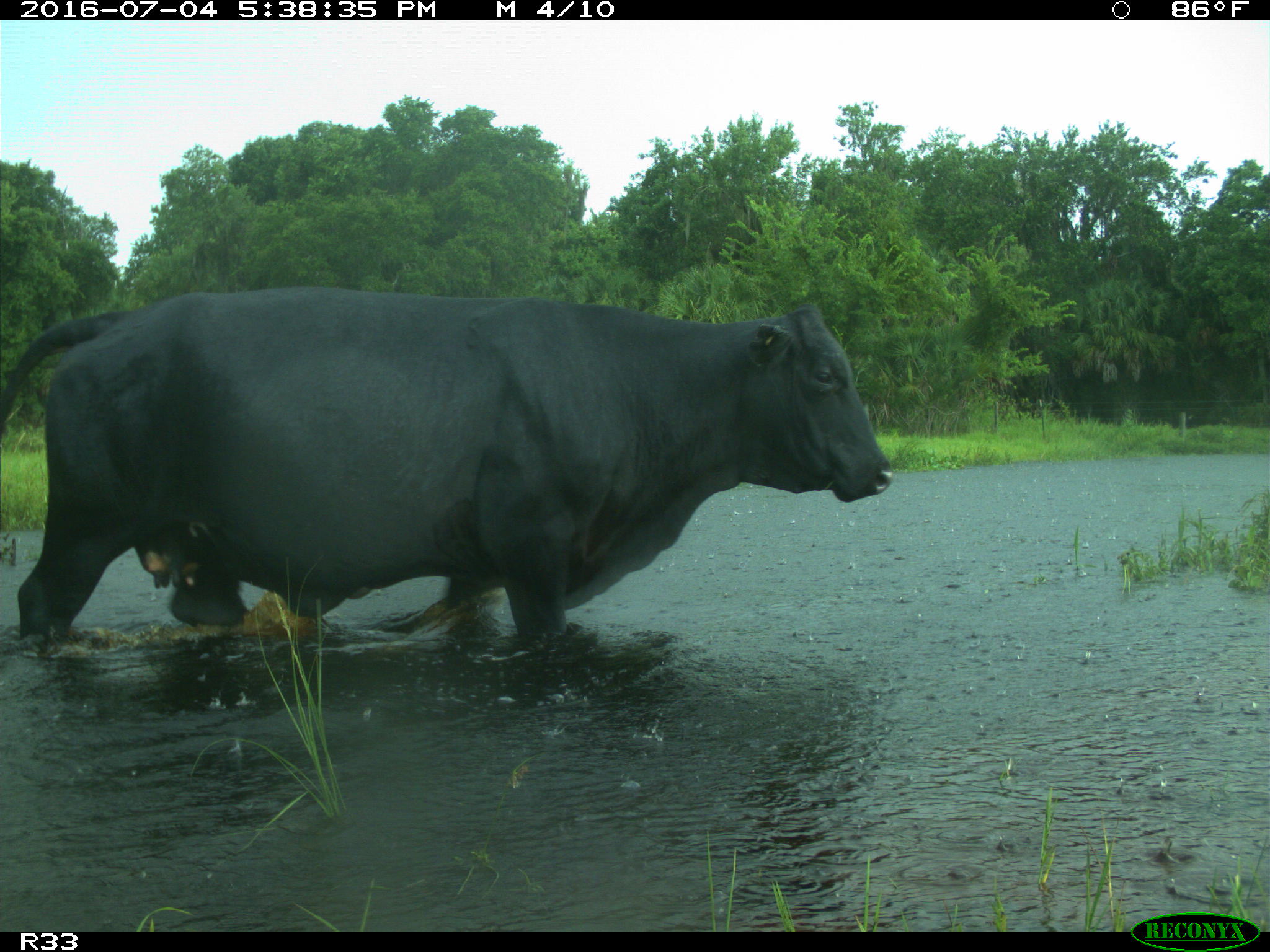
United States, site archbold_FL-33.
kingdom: Animalia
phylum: Chordata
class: Mammalia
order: Artiodactyla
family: Bovidae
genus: Bos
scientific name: Bos taurus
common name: domestic cow